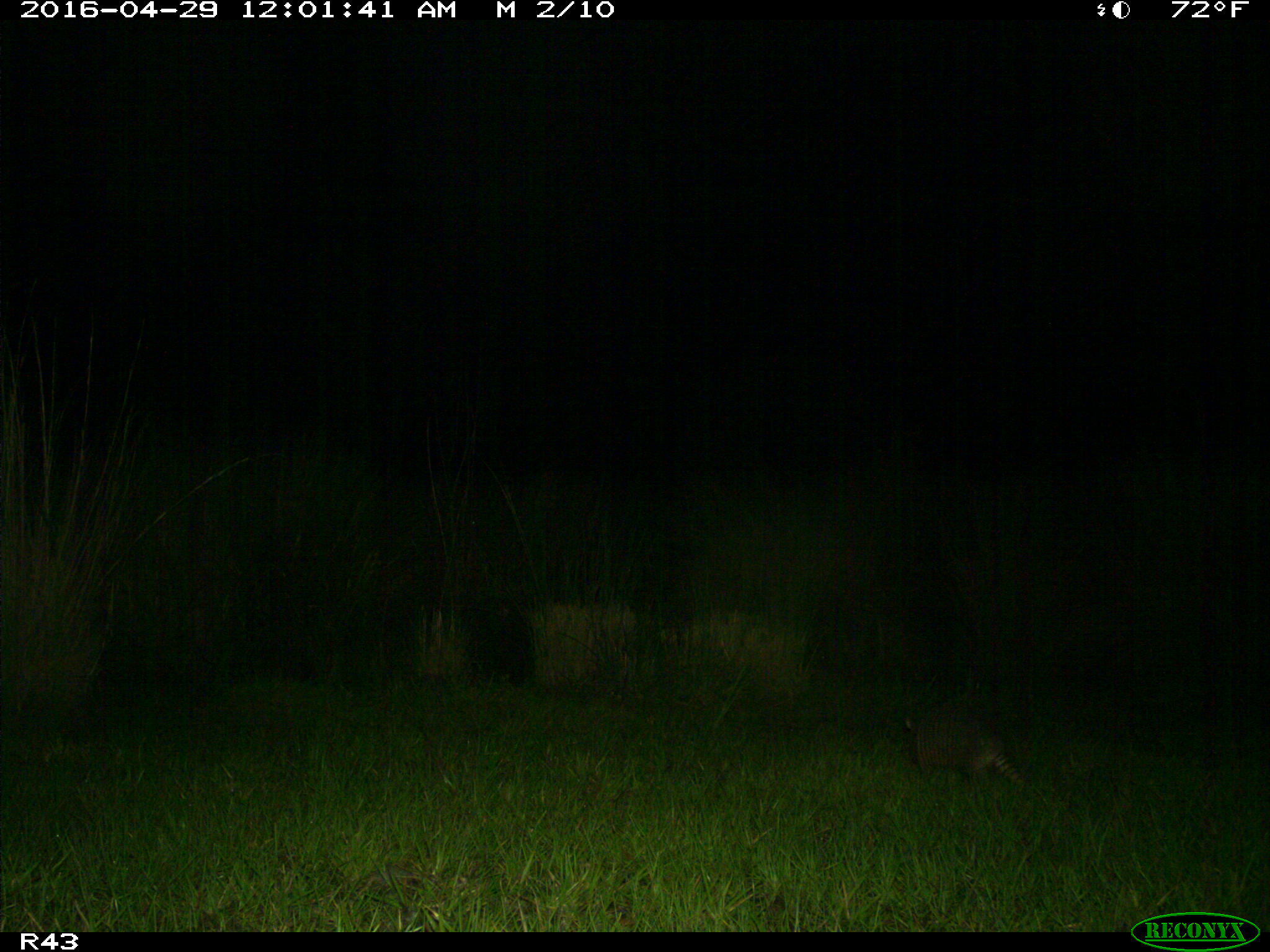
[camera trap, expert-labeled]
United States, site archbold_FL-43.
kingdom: Animalia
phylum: Chordata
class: Mammalia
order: Cingulata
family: Dasypodidae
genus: Dasypus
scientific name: Dasypus novemcinctus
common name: nine-banded armadillo